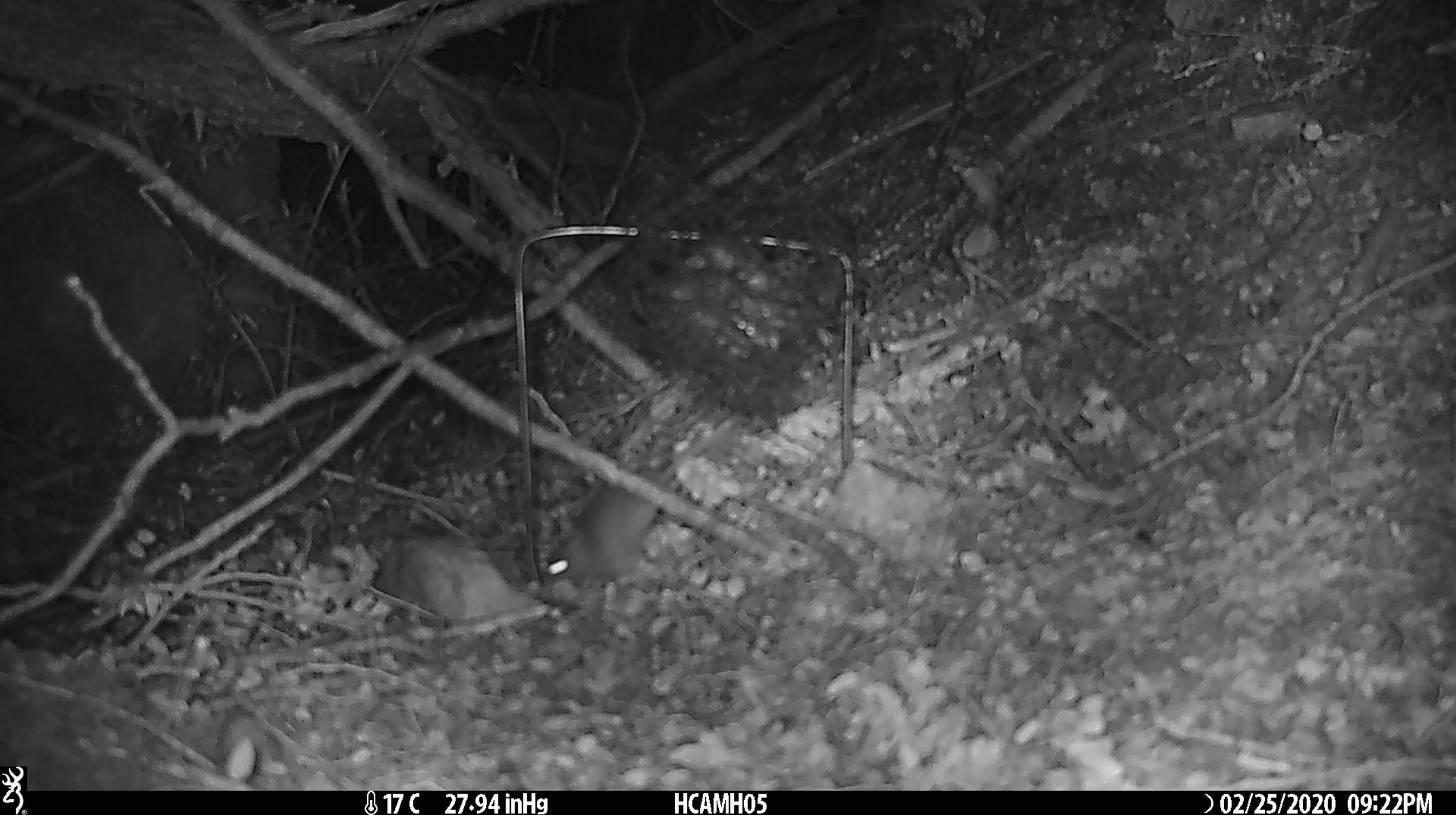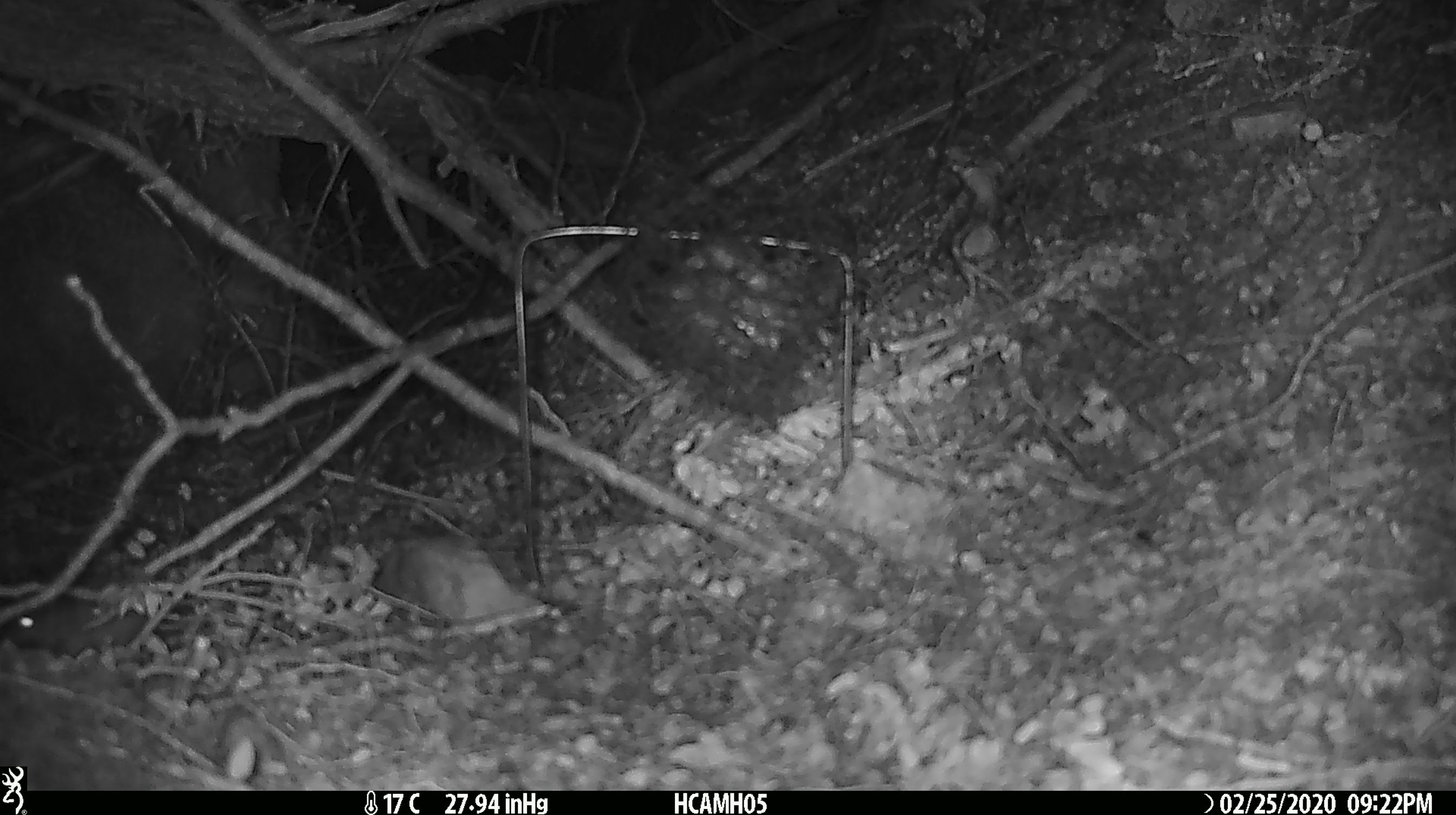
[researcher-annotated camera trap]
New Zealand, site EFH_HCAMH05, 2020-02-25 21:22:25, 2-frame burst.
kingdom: Animalia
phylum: Chordata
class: Mammalia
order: Rodentia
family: Muridae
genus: Mus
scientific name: Mus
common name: mouse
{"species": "mouse (Mus)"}